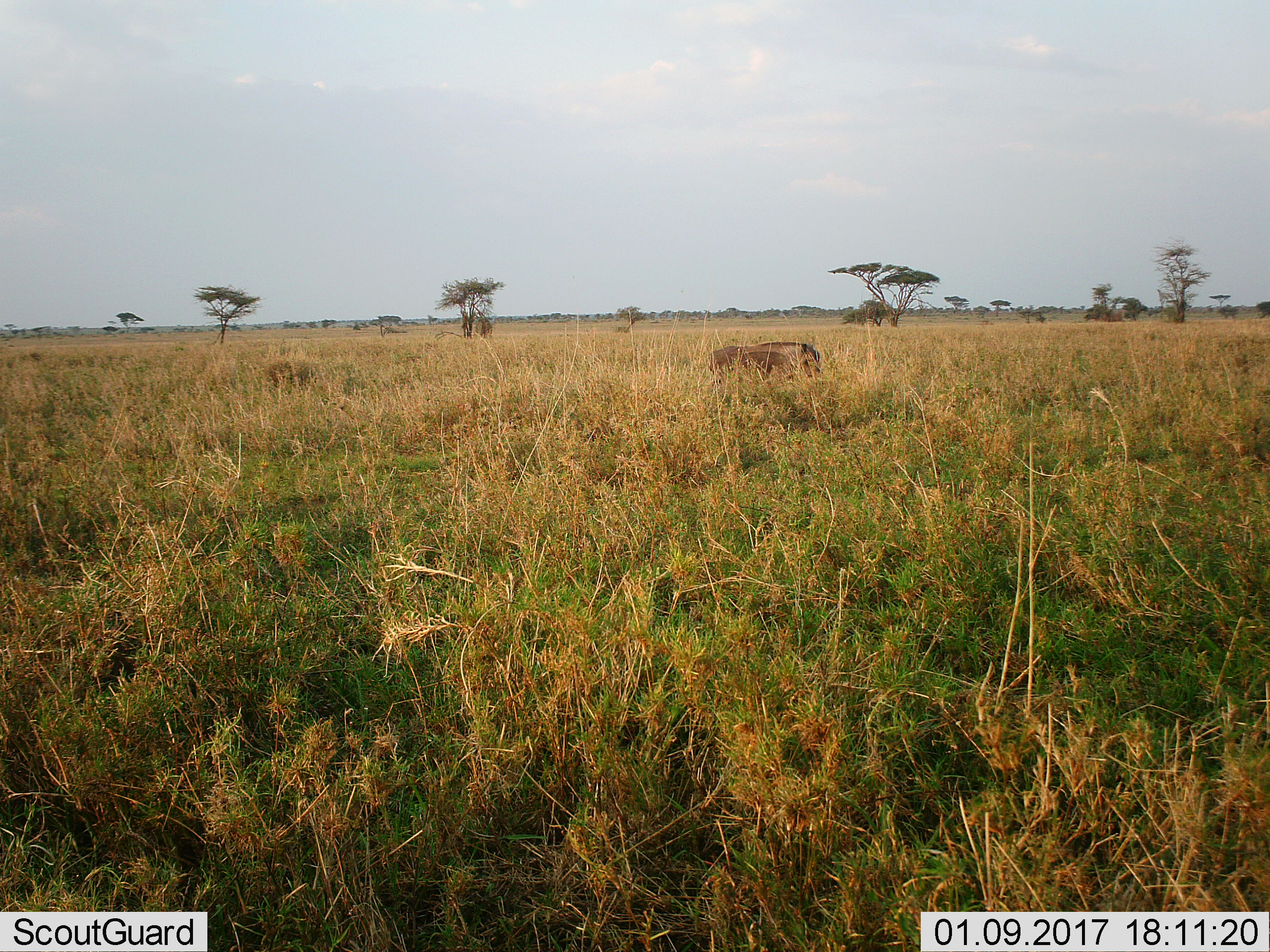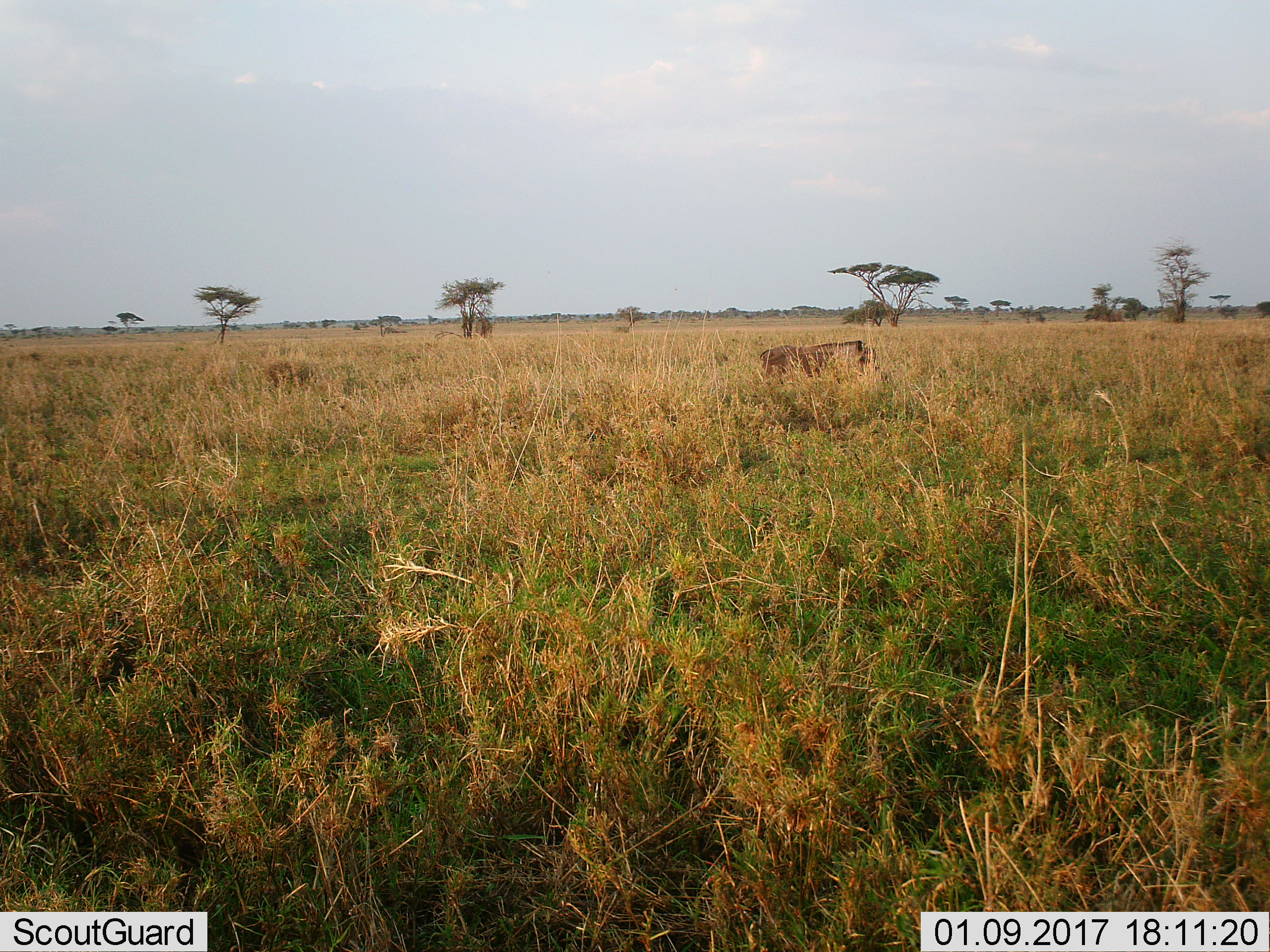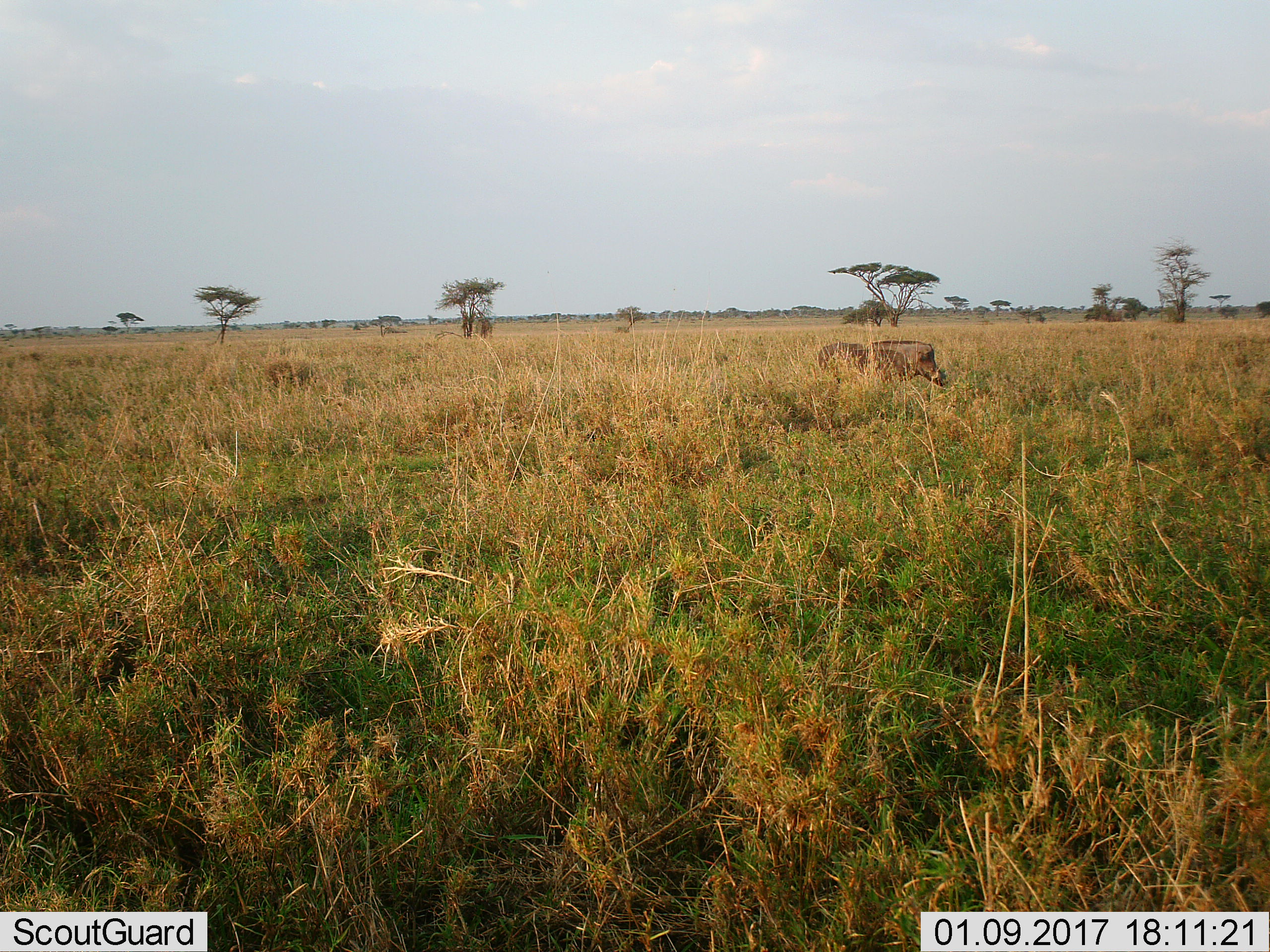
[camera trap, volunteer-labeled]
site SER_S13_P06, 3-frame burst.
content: unidentified animal